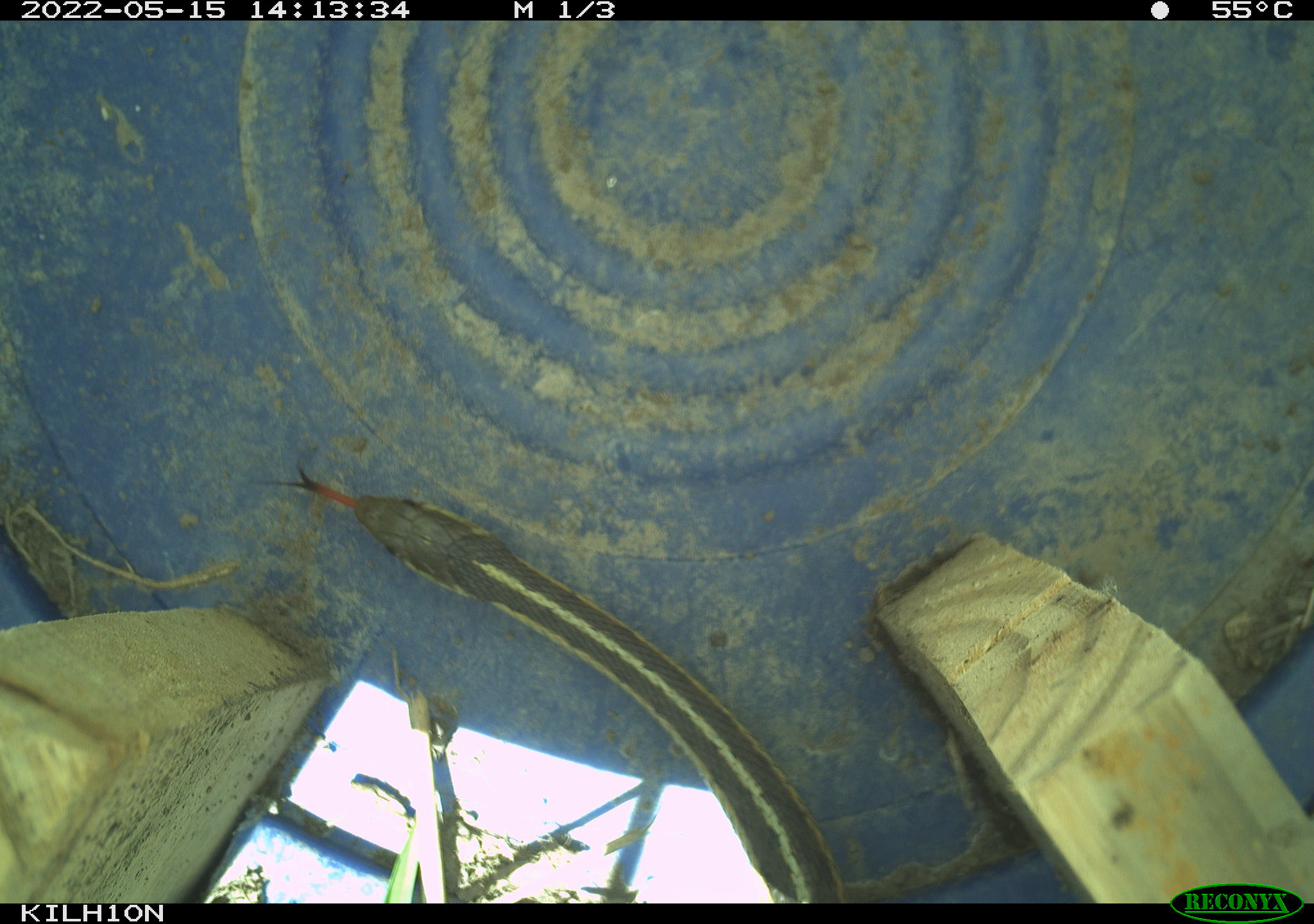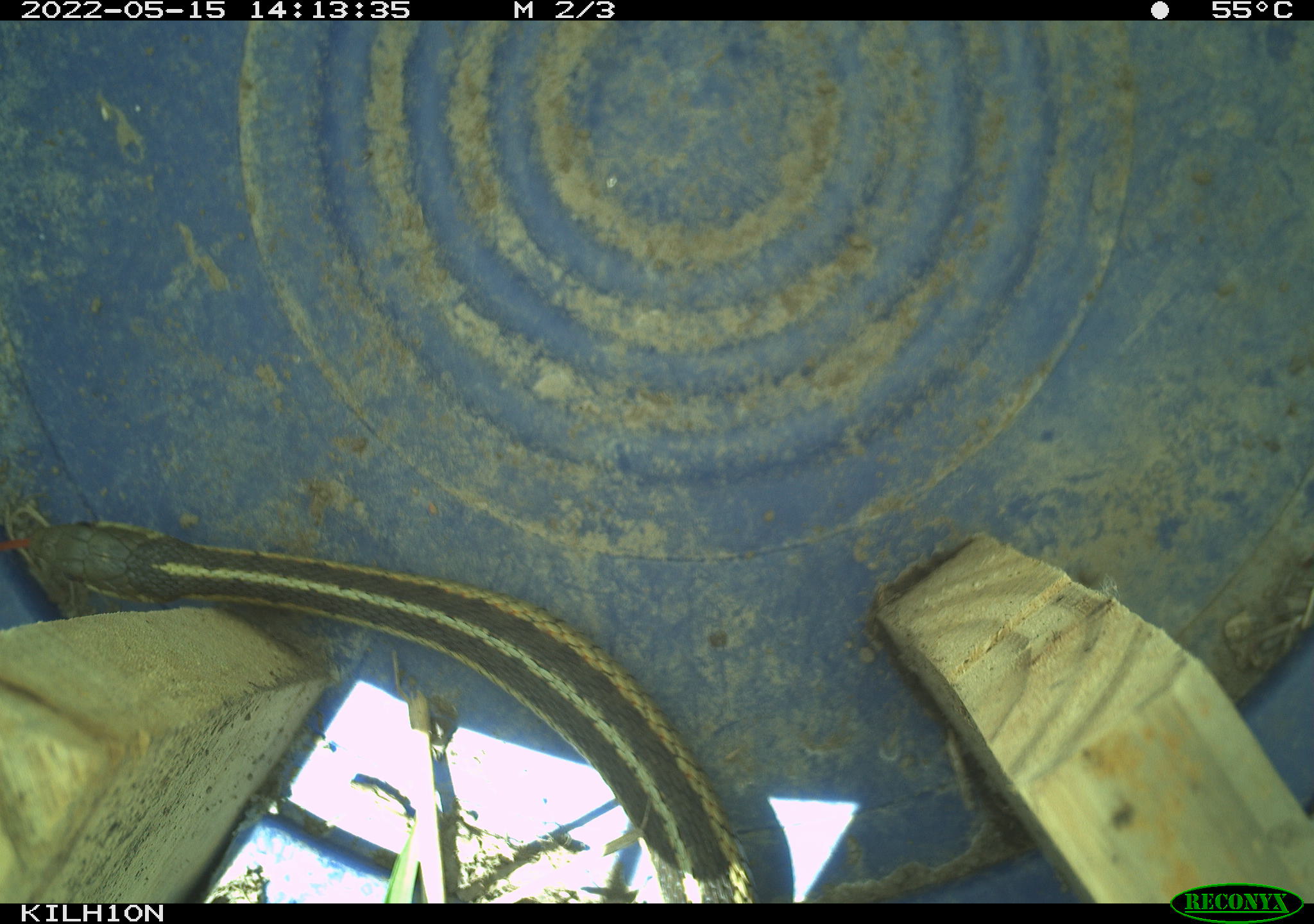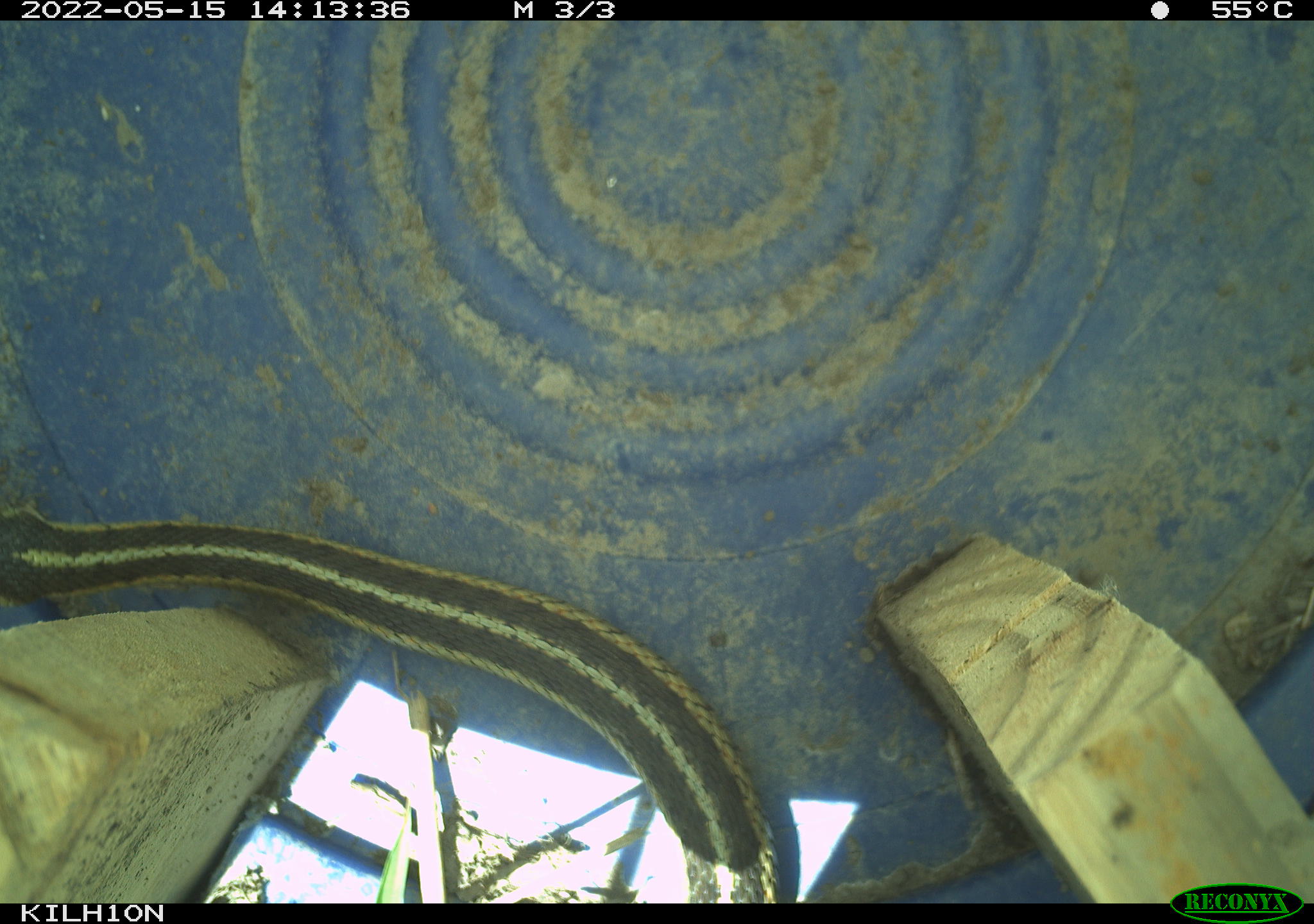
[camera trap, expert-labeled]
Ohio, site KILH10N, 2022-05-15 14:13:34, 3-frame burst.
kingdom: Animalia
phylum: Chordata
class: Reptilia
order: Squamata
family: Colubridae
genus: Thamnophis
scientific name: Thamnophis sirtalis sirtalis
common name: eastern gartersnake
Eastern gartersnake (Thamnophis sirtalis sirtalis).